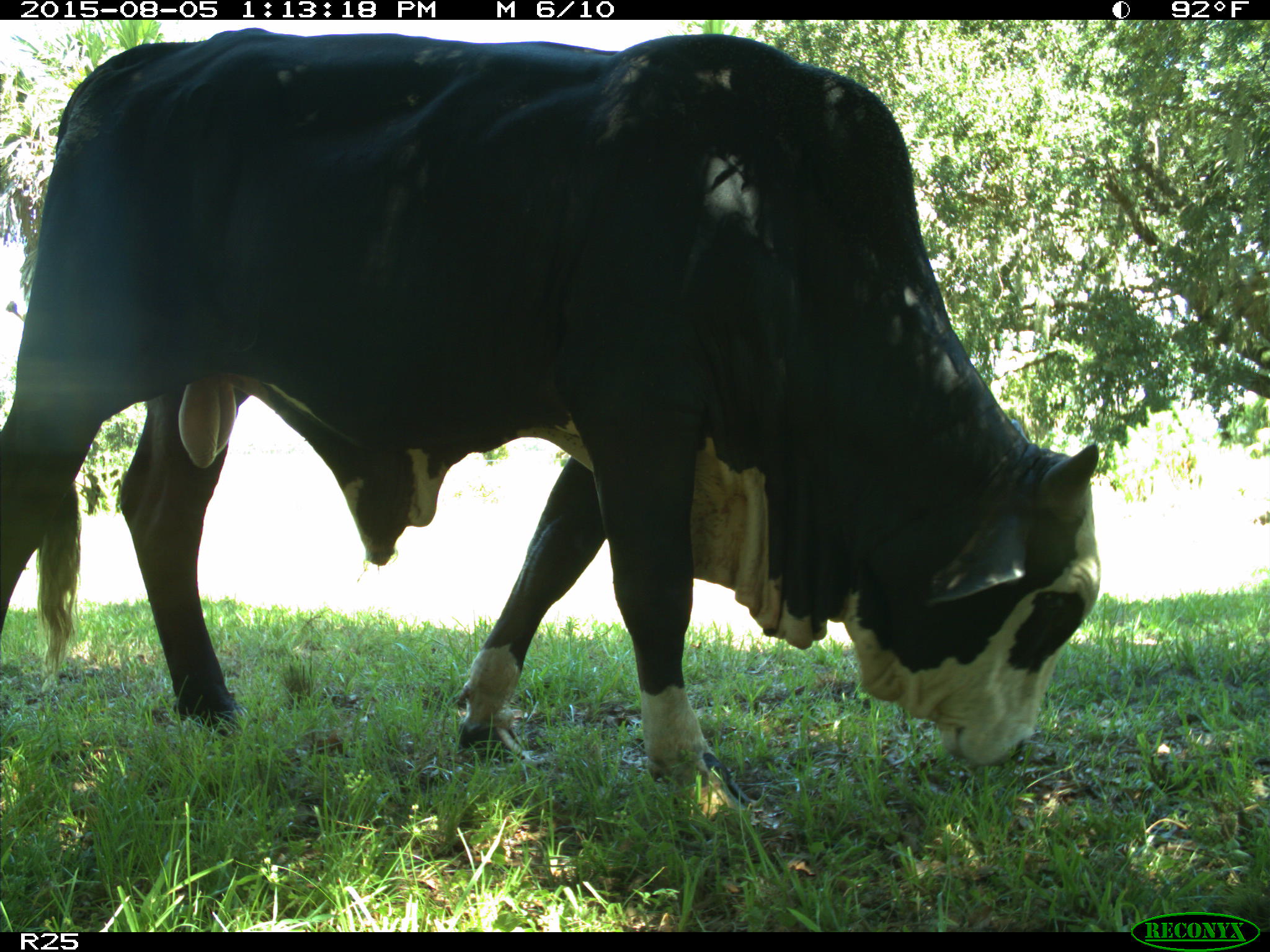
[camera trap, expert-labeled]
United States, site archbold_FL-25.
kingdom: Animalia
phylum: Chordata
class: Mammalia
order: Artiodactyla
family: Bovidae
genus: Bos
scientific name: Bos taurus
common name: domestic cow